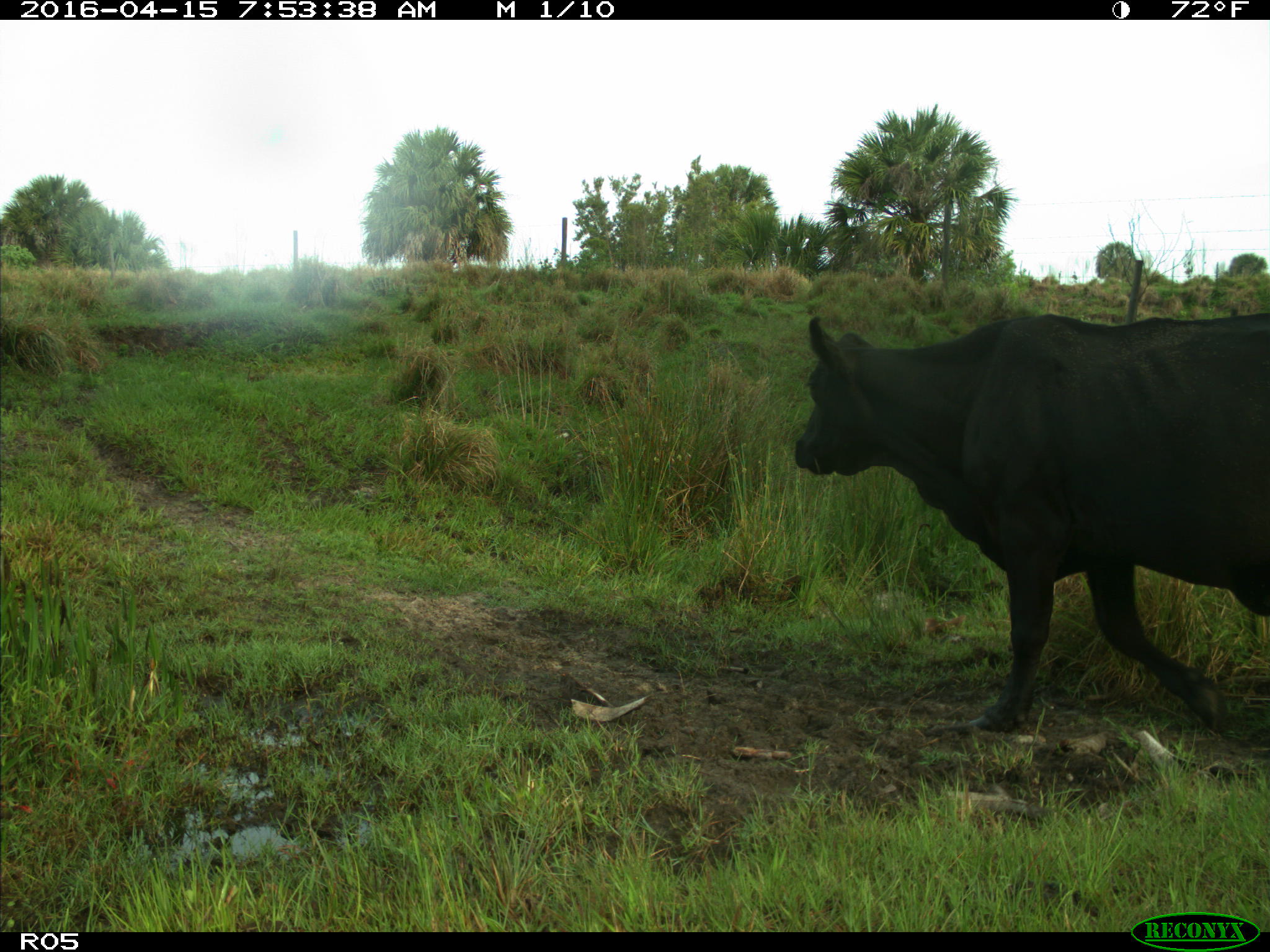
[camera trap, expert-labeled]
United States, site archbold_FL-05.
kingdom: Animalia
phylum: Chordata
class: Mammalia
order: Artiodactyla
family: Bovidae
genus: Bos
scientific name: Bos taurus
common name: domestic cow